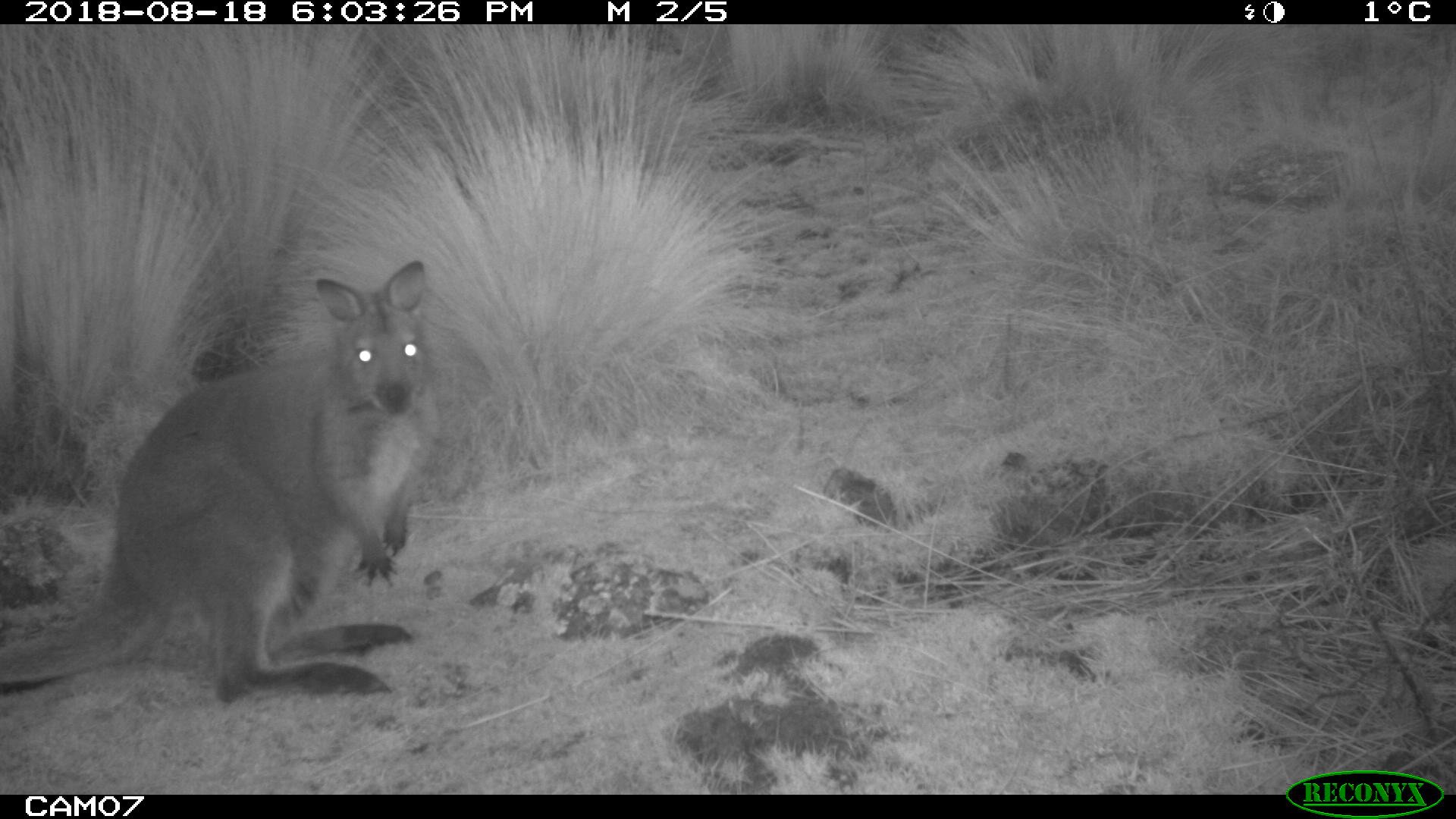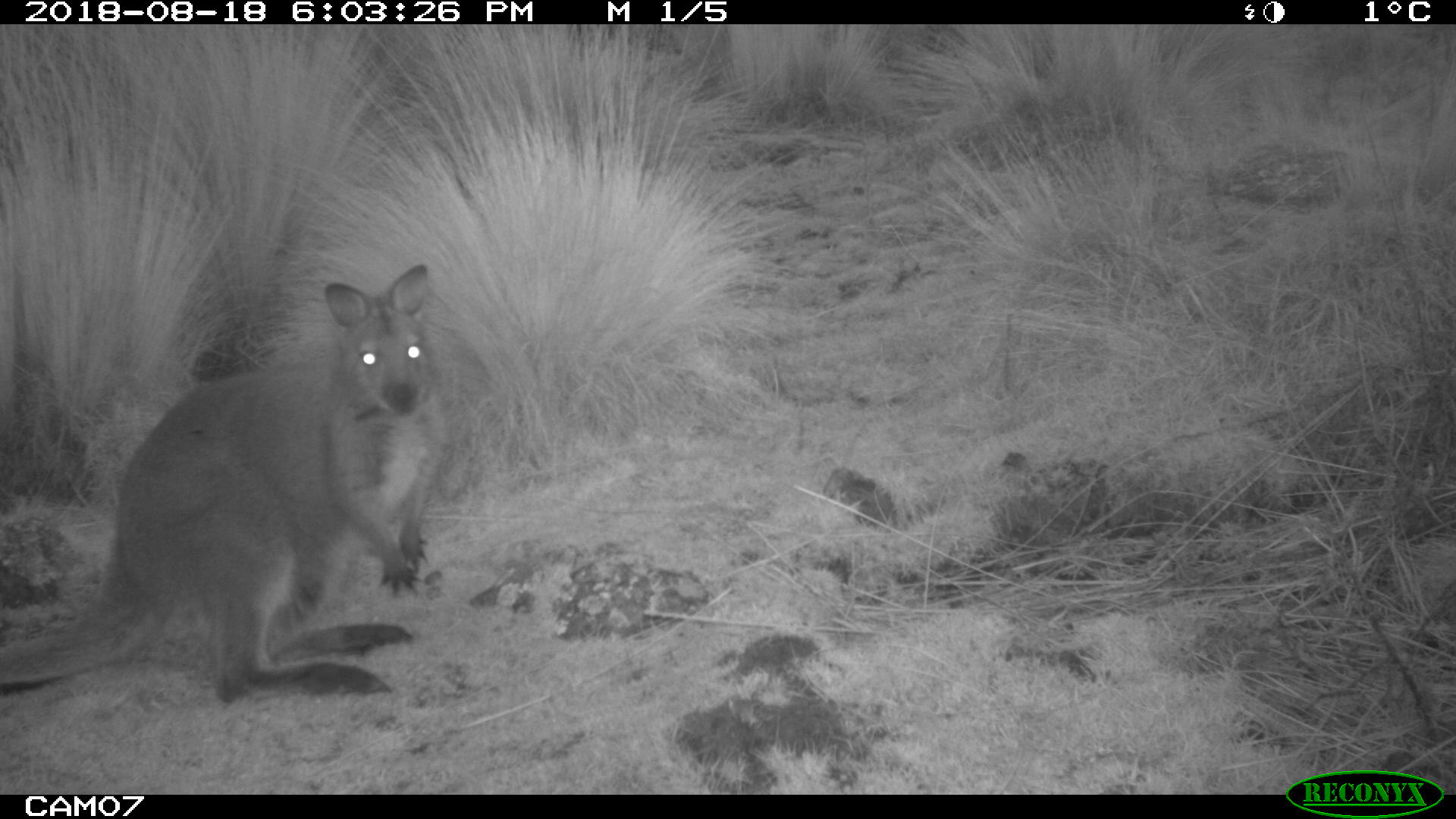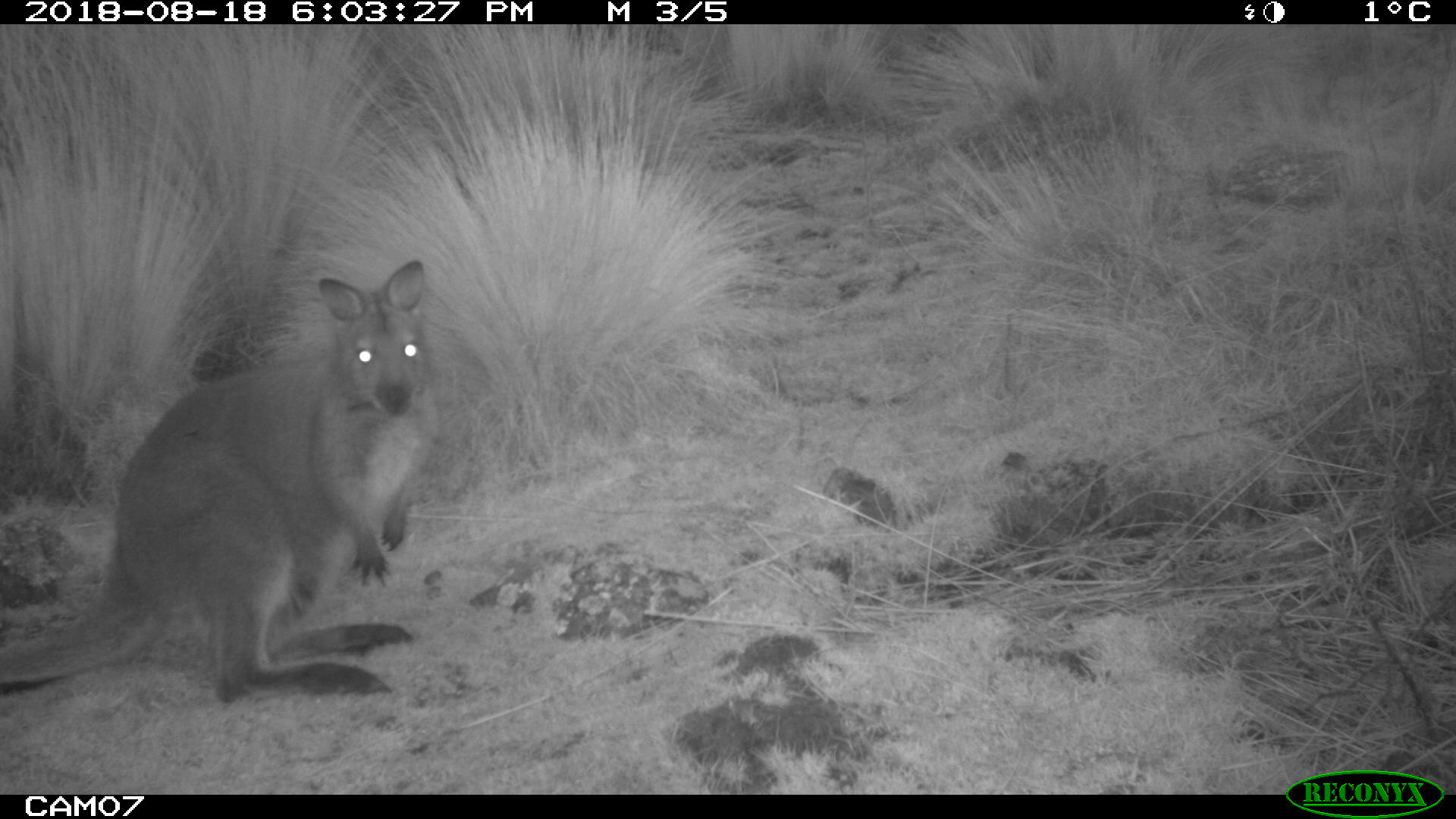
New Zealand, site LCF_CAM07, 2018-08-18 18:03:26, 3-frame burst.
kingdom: Animalia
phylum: Chordata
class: Mammalia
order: Diprotodontia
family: Macropodidae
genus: Notamacropus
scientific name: Notamacropus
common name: wallaby